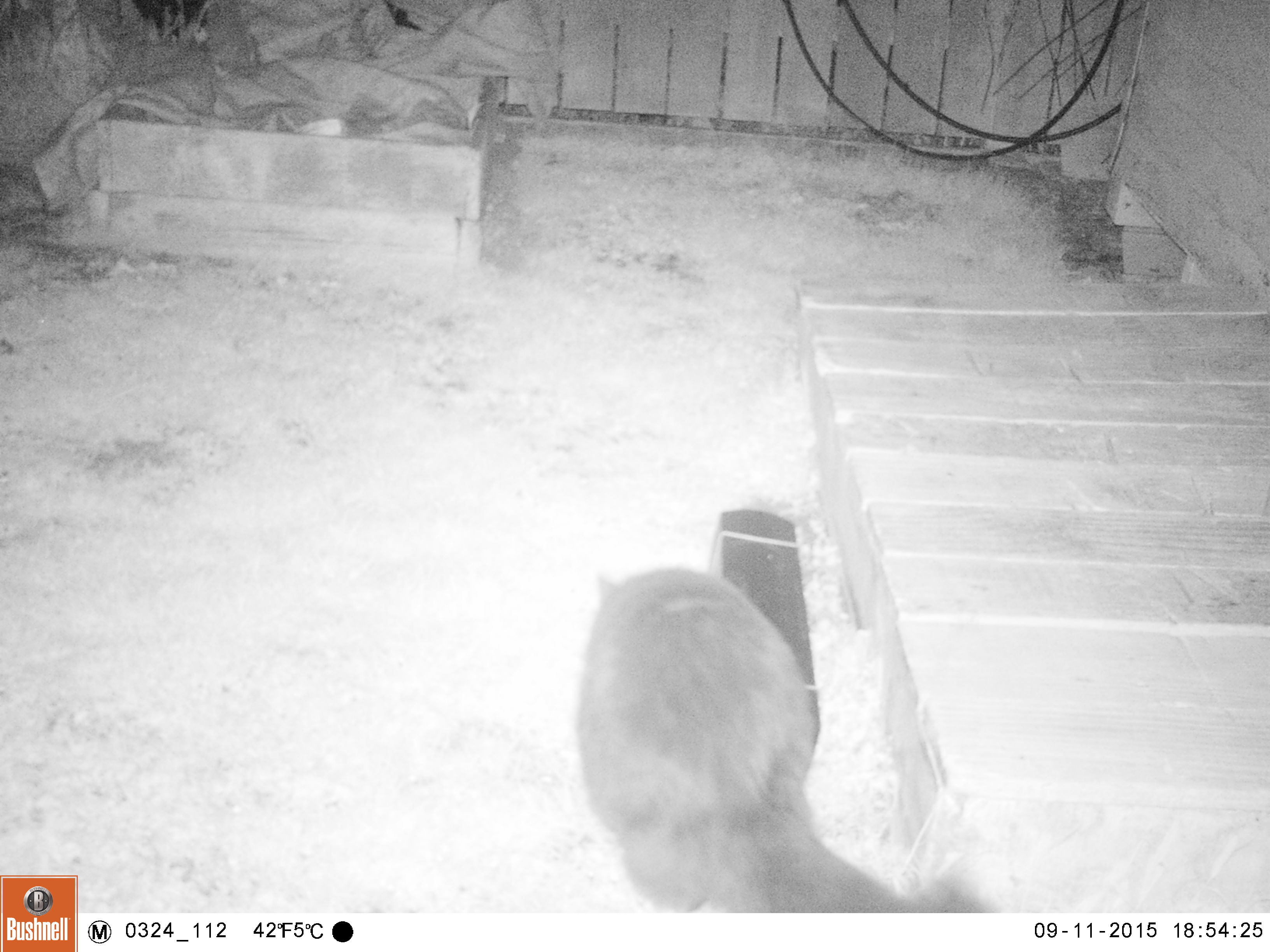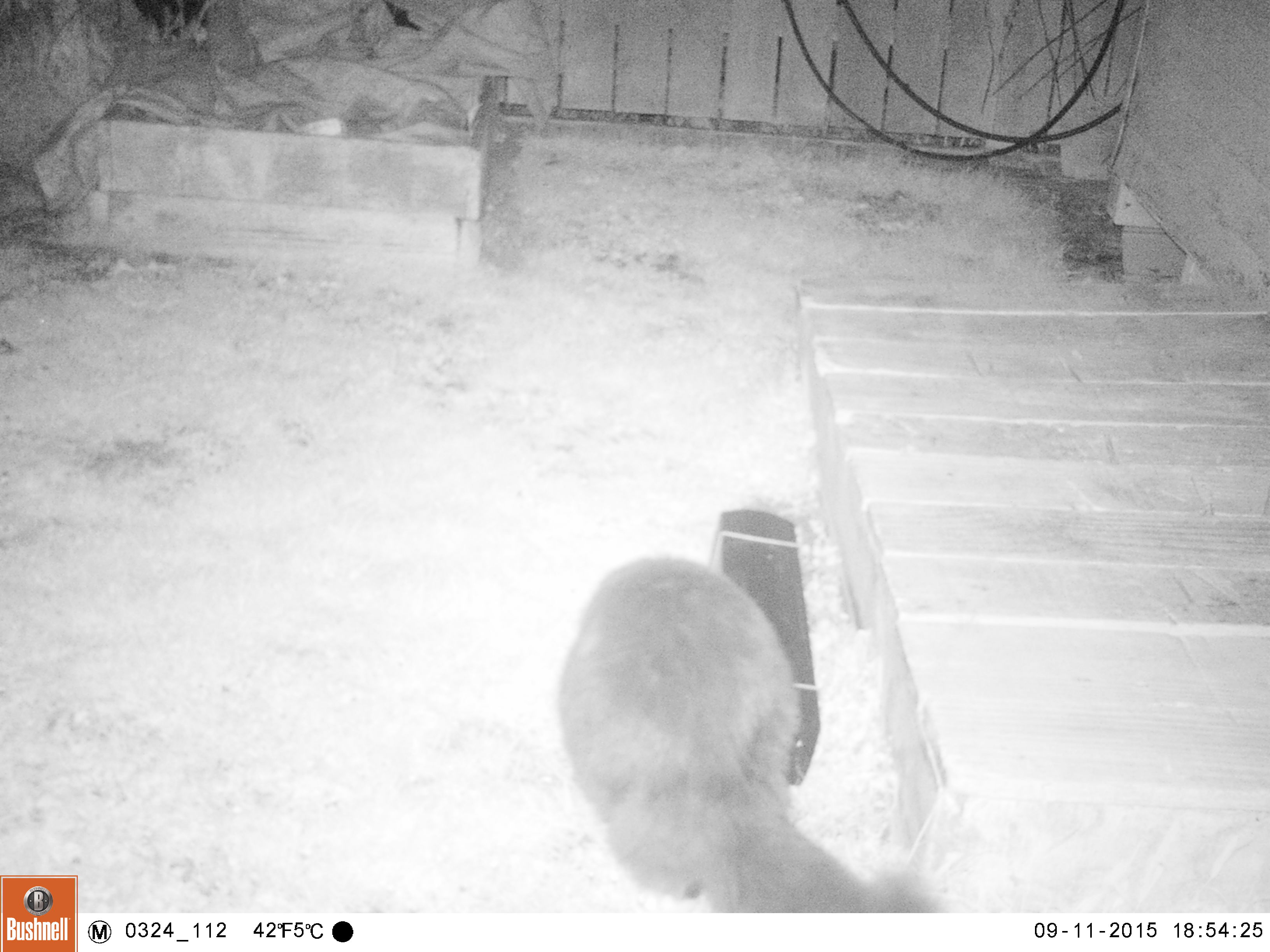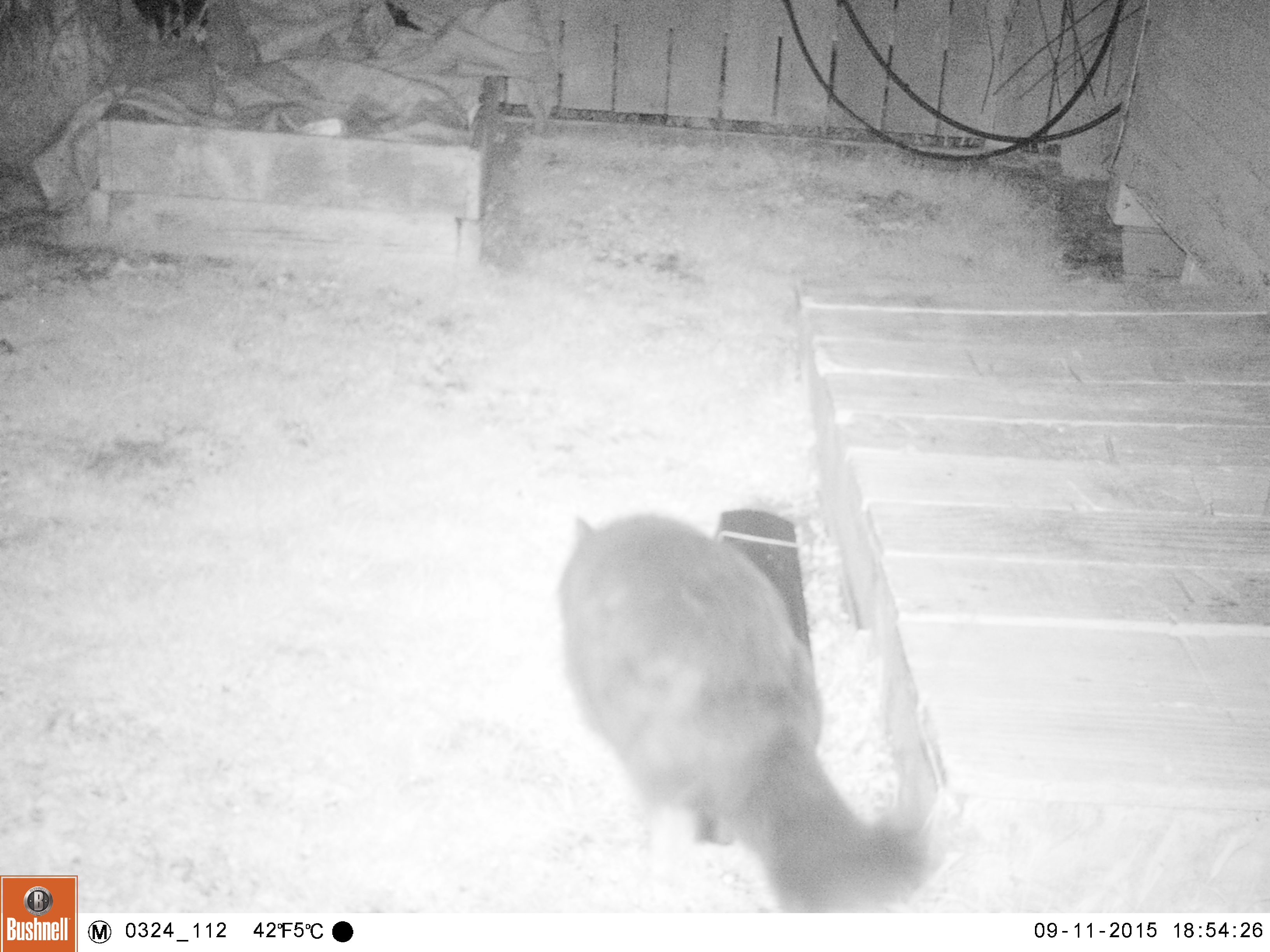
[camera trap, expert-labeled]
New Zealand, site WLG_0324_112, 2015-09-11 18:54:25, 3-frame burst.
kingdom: Animalia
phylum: Chordata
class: Mammalia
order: Carnivora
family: Felidae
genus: Felis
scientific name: Felis catus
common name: domestic cat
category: cat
Cat (domestic cat) (Felis catus).